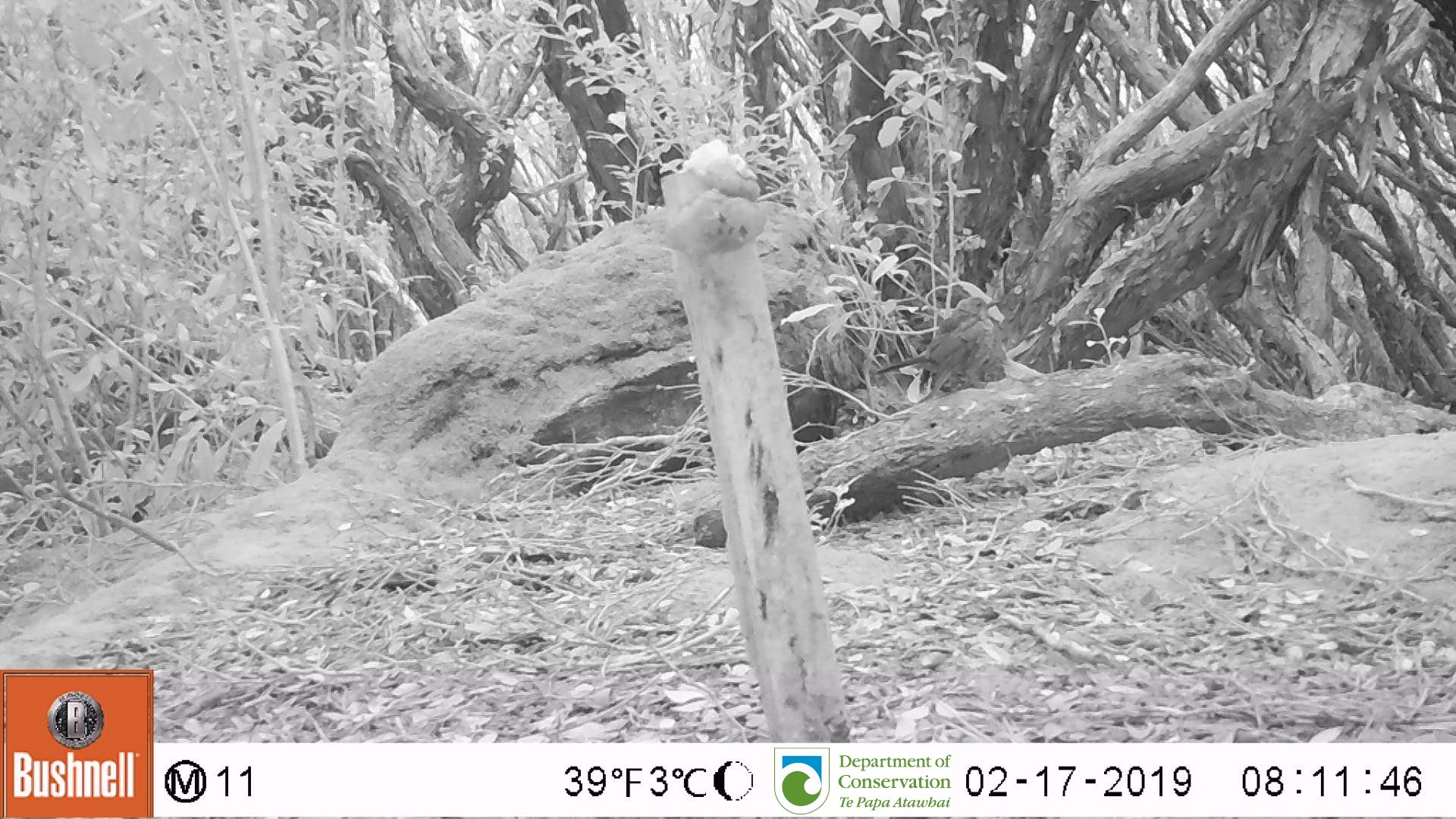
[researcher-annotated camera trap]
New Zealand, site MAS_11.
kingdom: Animalia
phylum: Chordata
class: Aves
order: Passeriformes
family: Turdidae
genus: Turdus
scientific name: Turdus philomelos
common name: song thrush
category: thrush